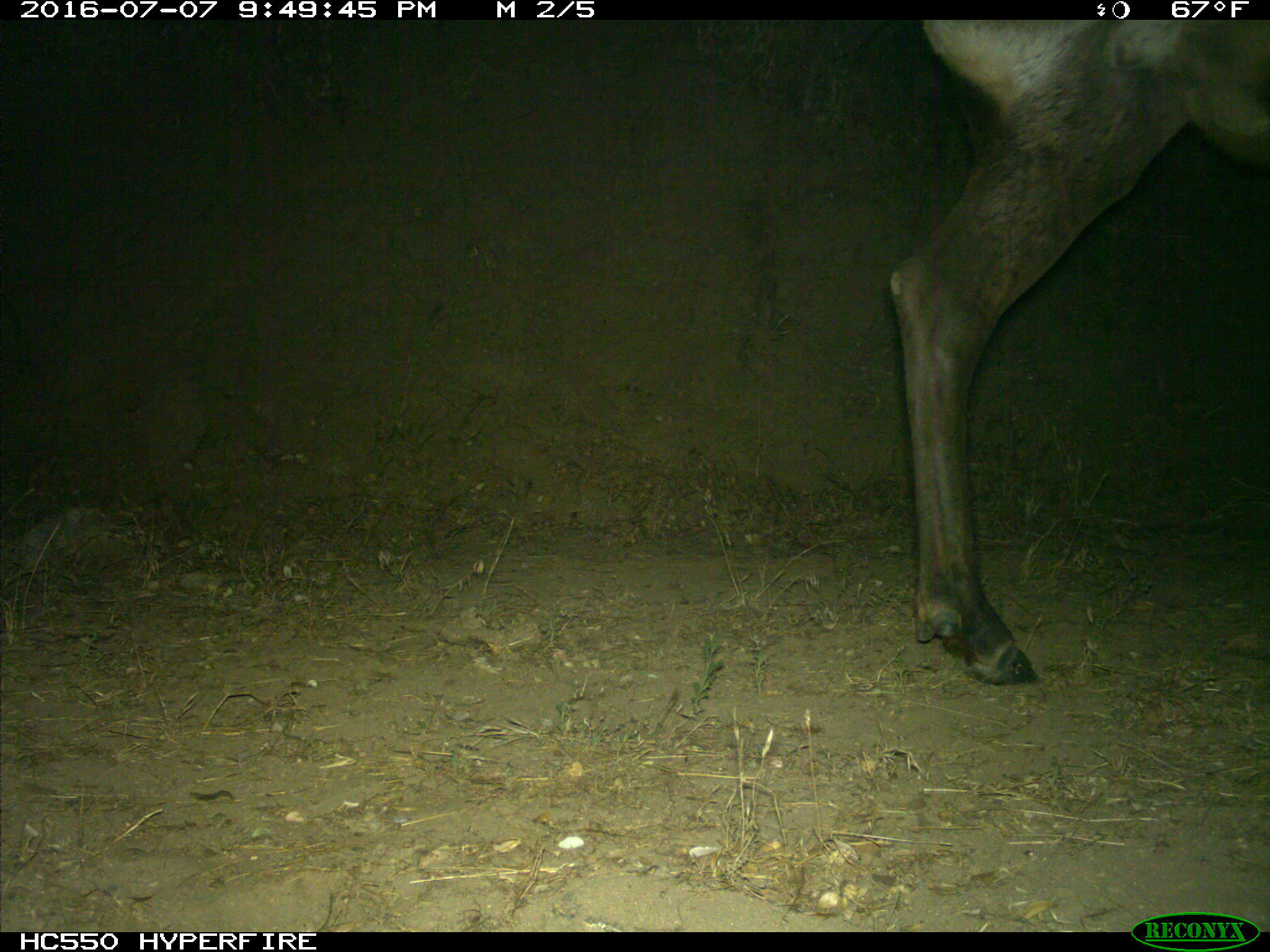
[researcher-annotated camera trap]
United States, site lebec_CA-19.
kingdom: Animalia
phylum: Chordata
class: Mammalia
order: Artiodactyla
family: Cervidae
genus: Cervus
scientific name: Cervus canadensis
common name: elk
Cervus canadensis (elk).